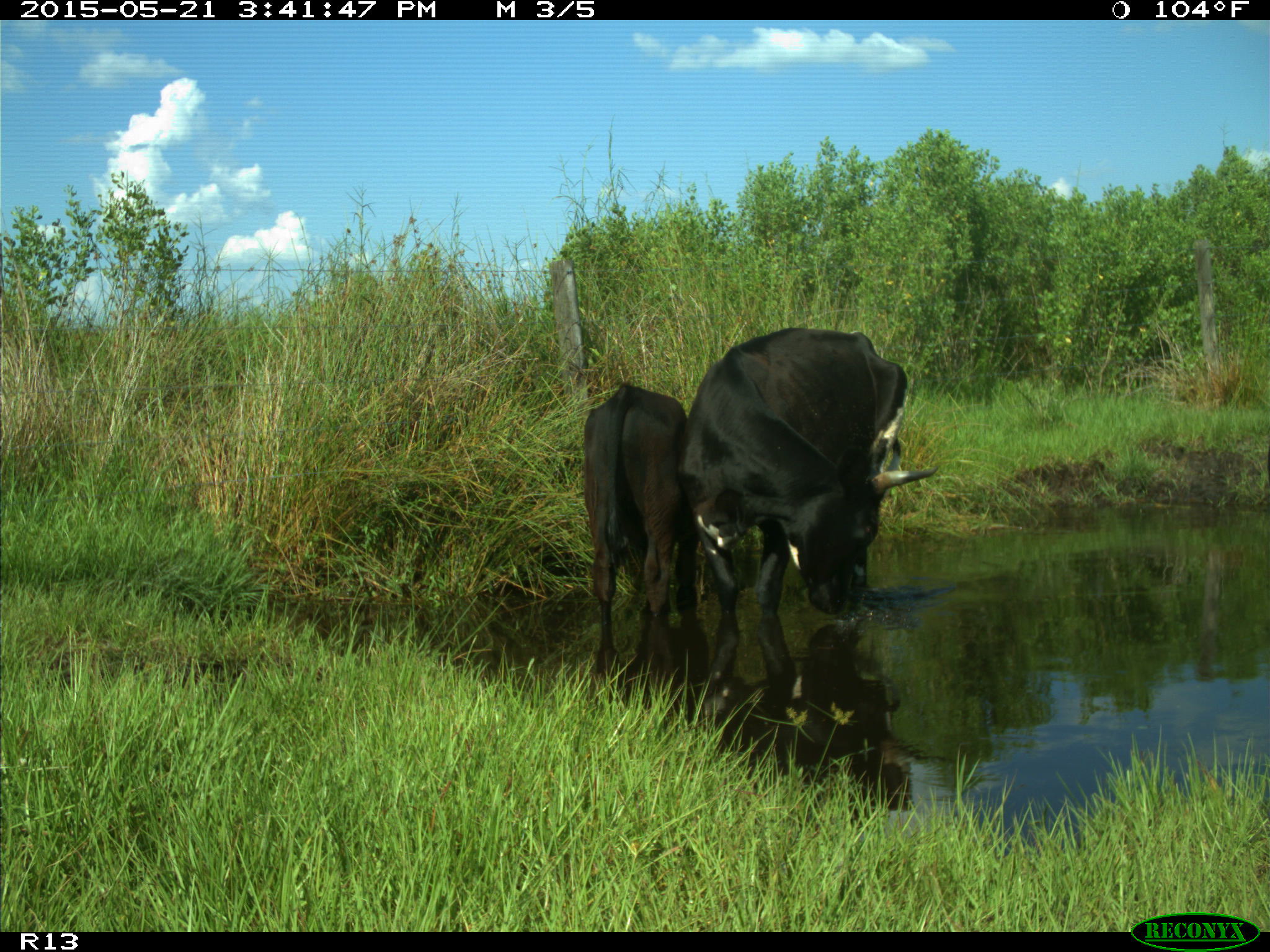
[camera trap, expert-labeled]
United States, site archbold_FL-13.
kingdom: Animalia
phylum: Chordata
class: Mammalia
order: Artiodactyla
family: Bovidae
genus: Bos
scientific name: Bos taurus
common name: domestic cow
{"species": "Bos taurus (domestic cow)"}